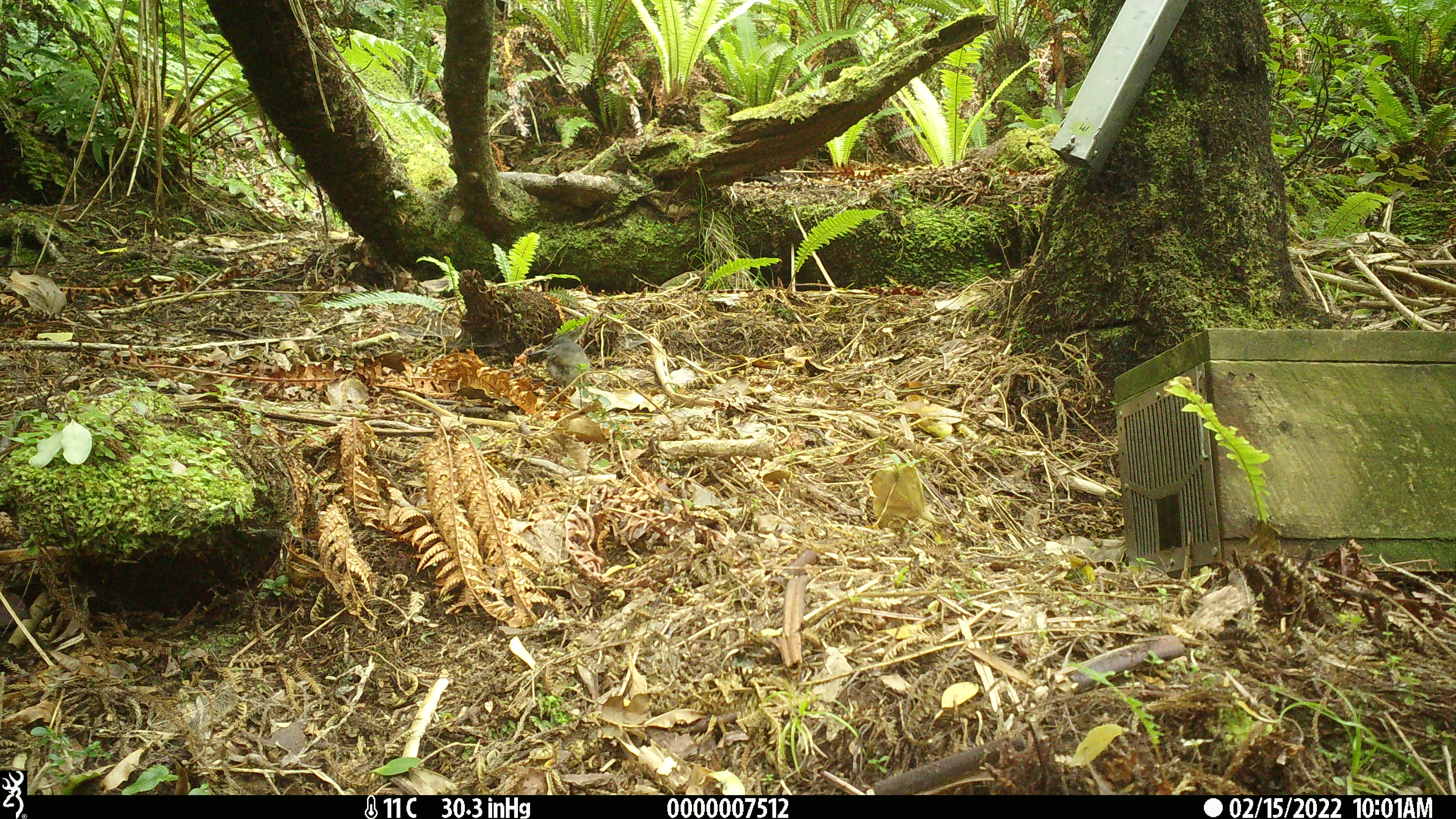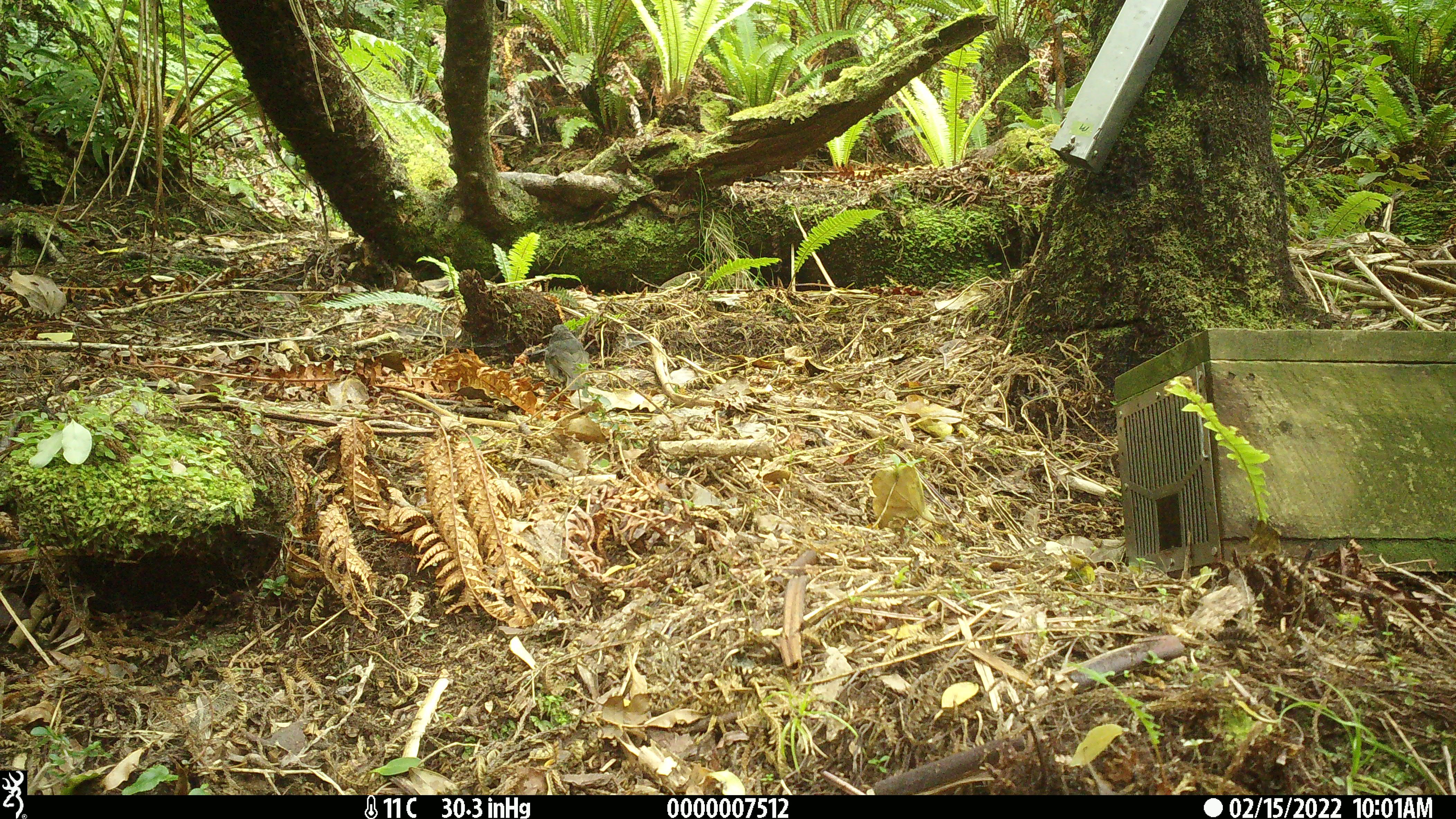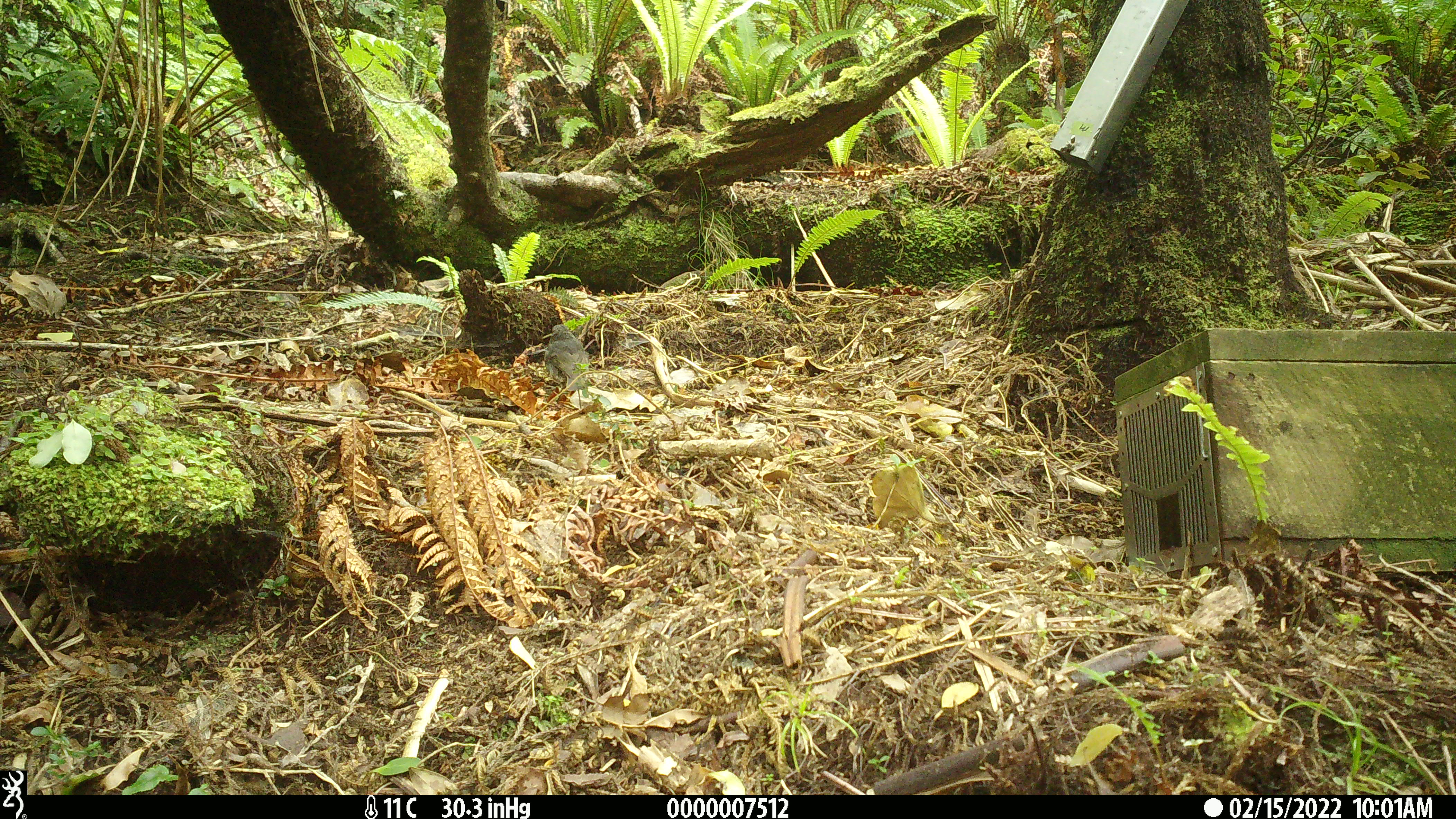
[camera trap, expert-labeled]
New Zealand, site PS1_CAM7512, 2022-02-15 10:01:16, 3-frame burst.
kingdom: Animalia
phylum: Chordata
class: Aves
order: Passeriformes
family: Petroicidae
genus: Petroica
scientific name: Petroica australis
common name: new zealand robin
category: robin